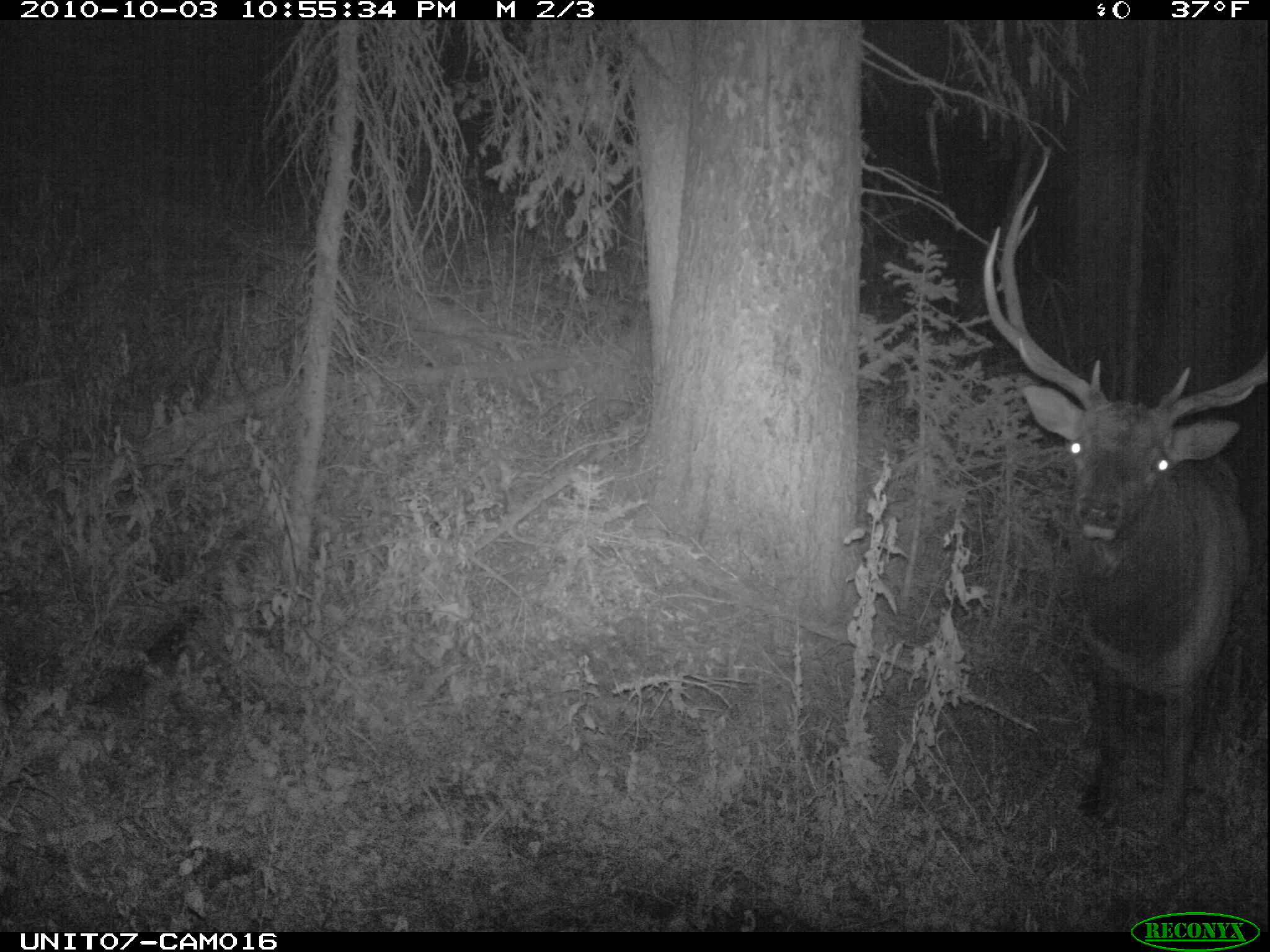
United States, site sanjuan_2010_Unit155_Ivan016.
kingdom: Animalia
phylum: Chordata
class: Mammalia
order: Artiodactyla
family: Cervidae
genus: Cervus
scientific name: Cervus elaphus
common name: red deer